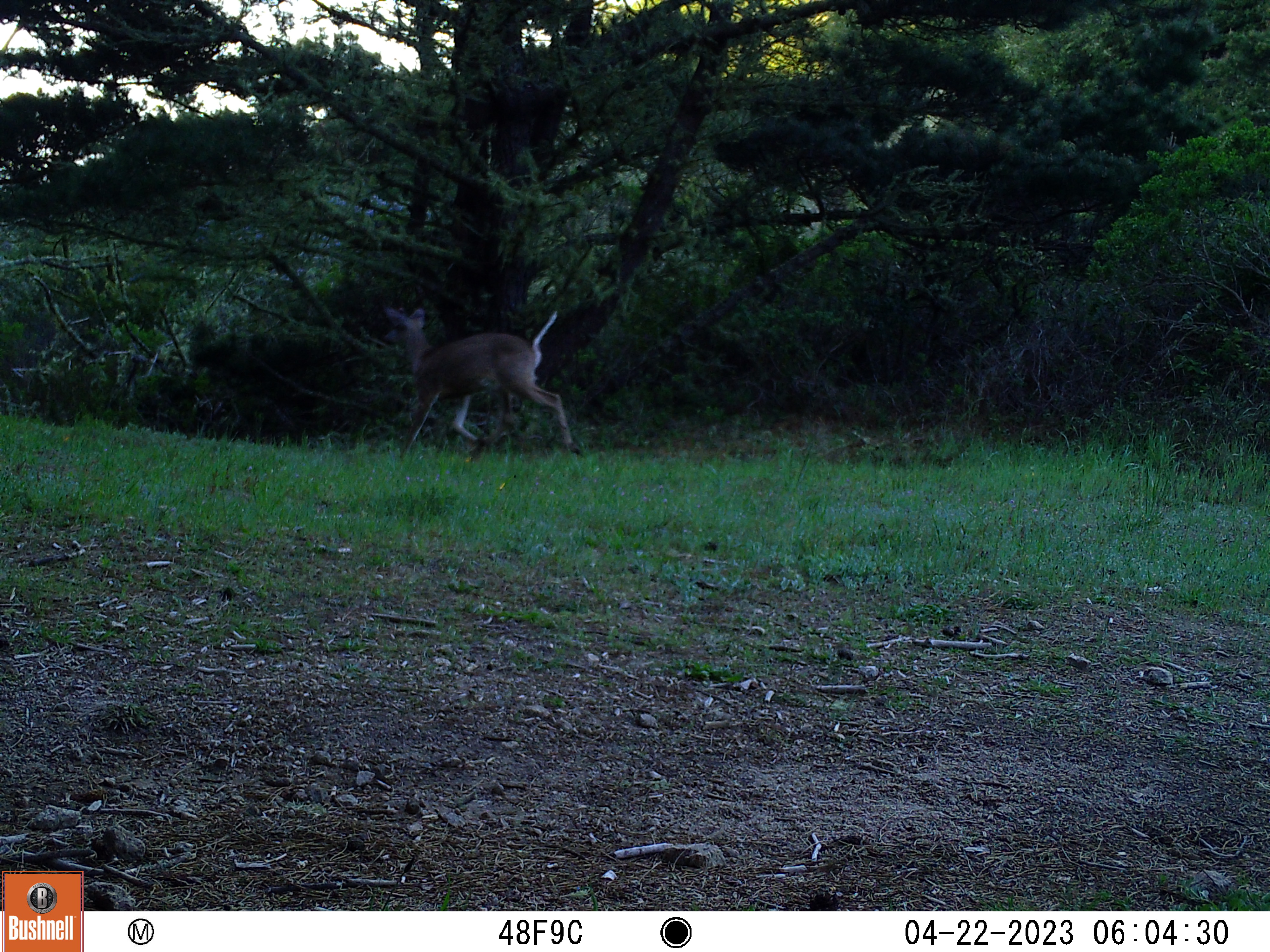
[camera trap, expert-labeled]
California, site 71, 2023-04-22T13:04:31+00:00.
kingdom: Animalia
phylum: Chordata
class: Mammalia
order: Artiodactyla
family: Cervidae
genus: Odocoileus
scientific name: Odocoileus hemionus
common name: mule deer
Mule deer (Odocoileus hemionus).